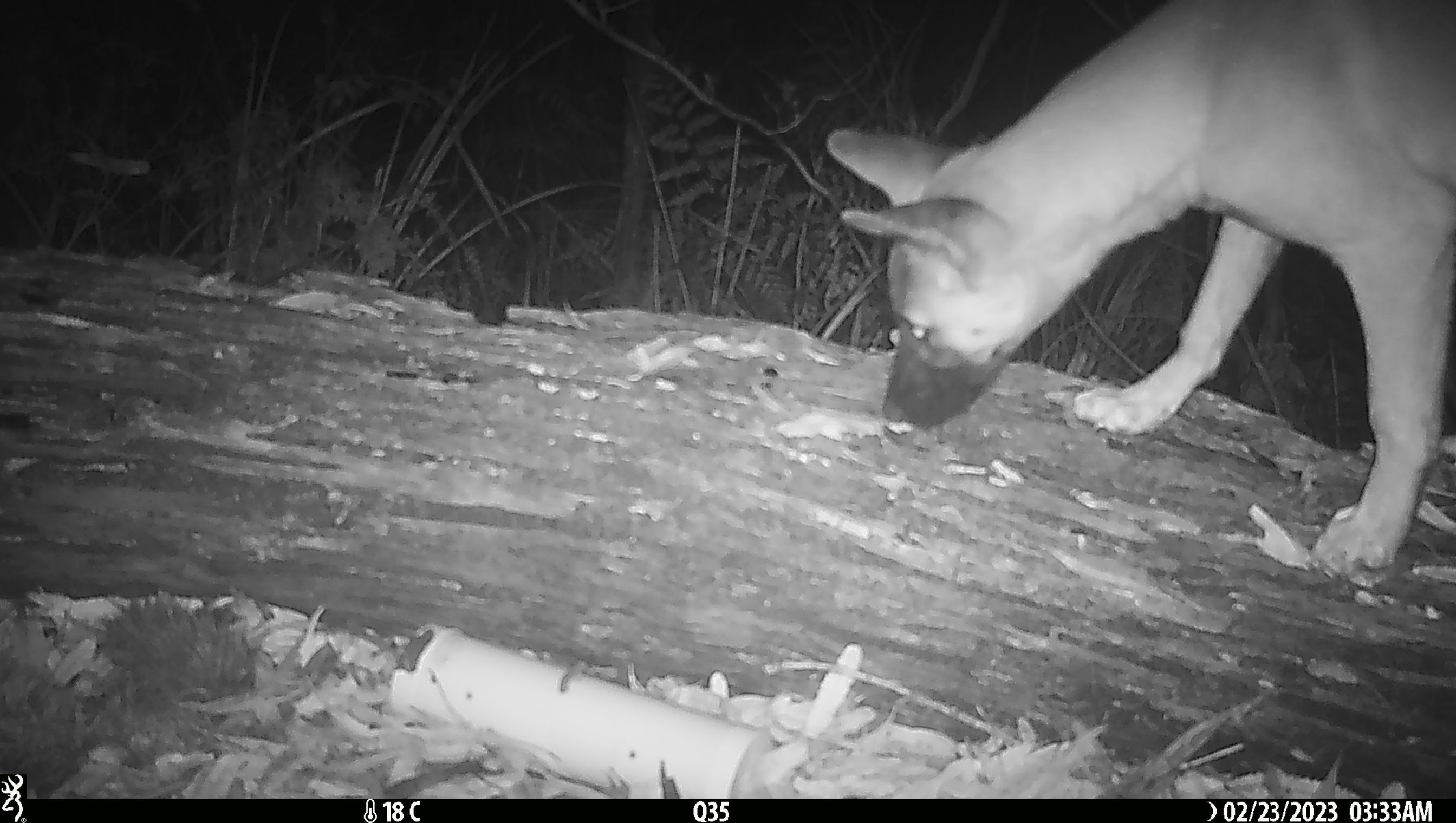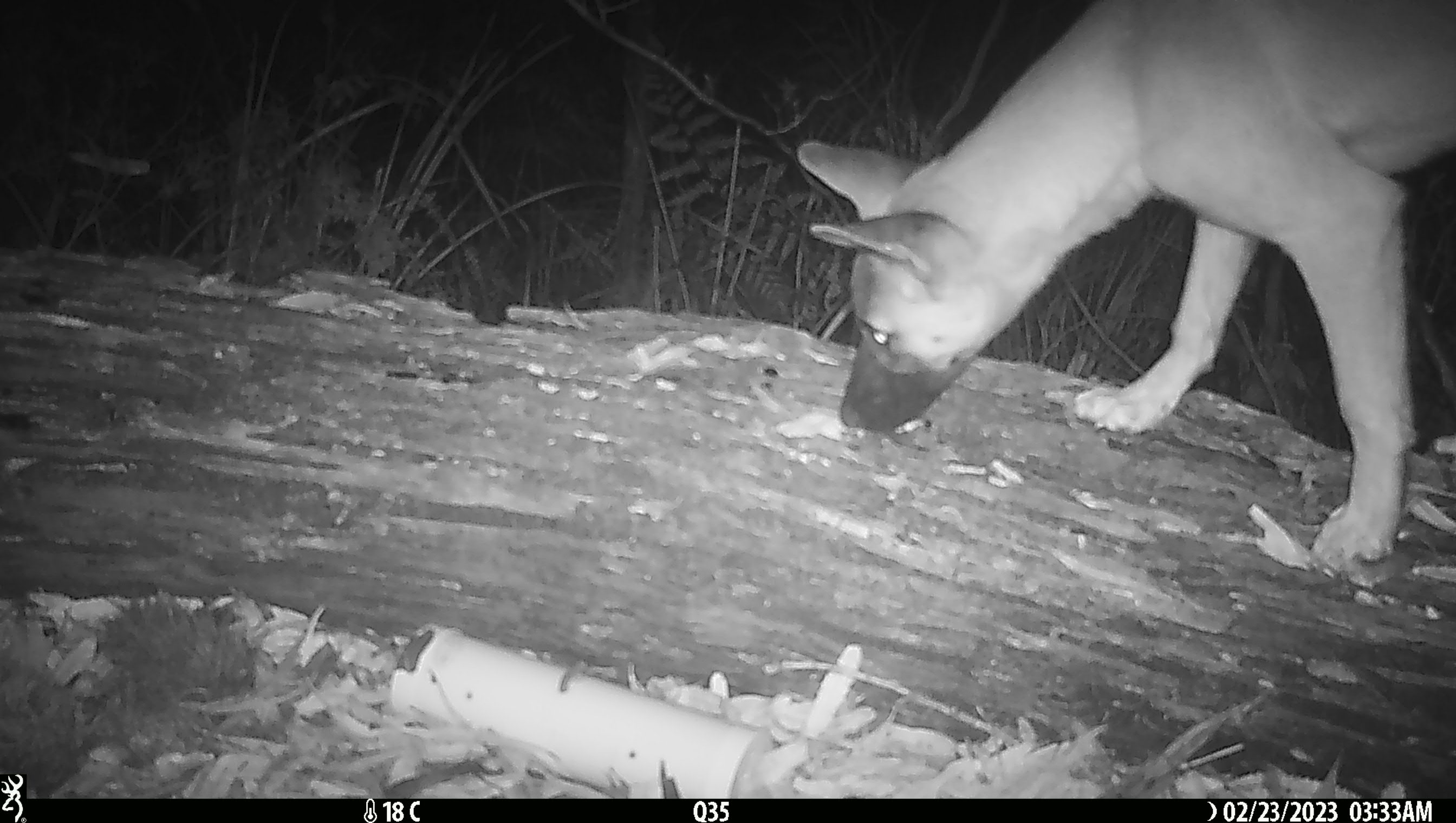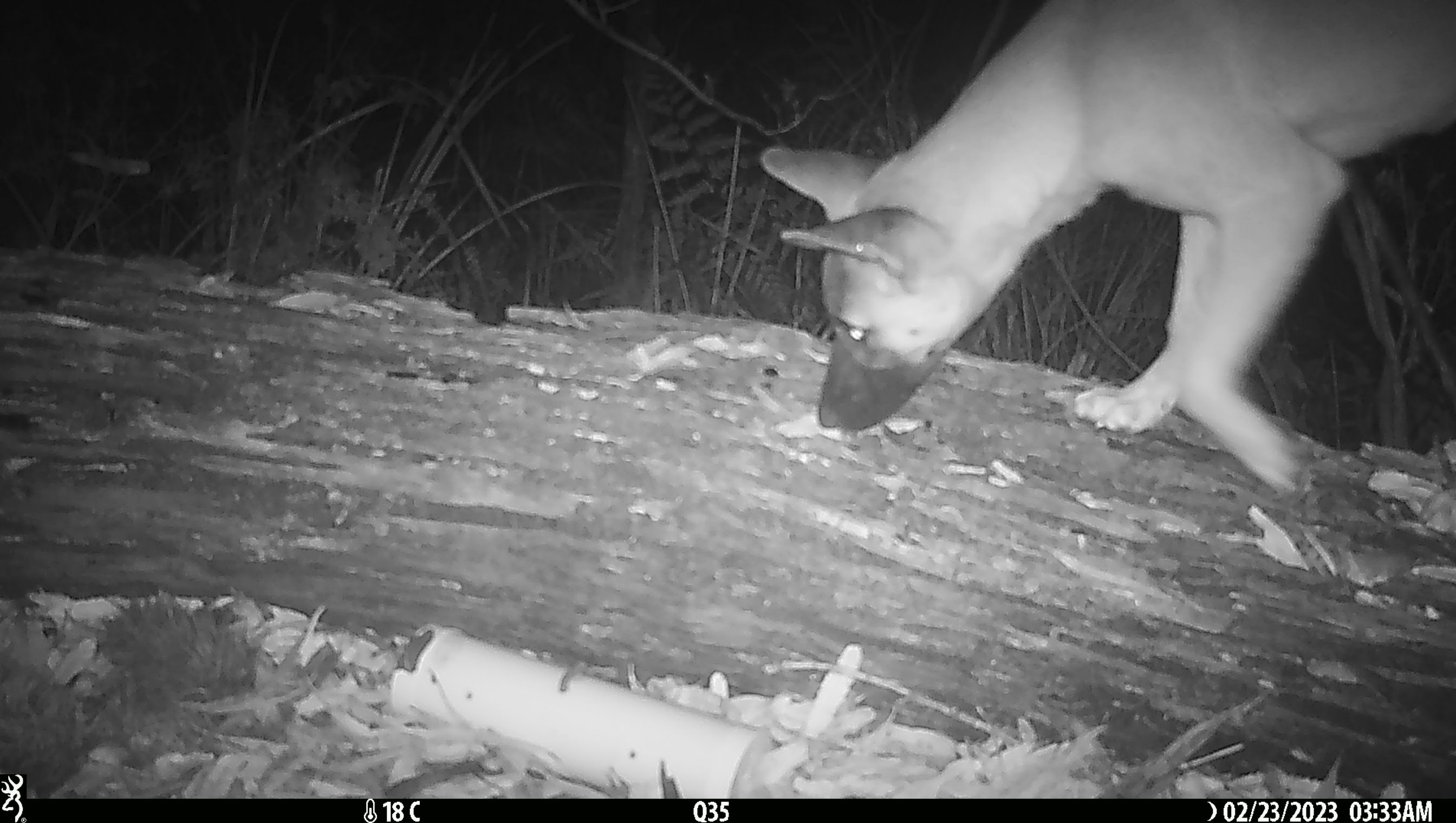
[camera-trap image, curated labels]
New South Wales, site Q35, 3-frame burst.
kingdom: Animalia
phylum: Chordata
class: Mammalia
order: Carnivora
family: Canidae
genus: Canis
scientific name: Canis familiaris dingo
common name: dingo